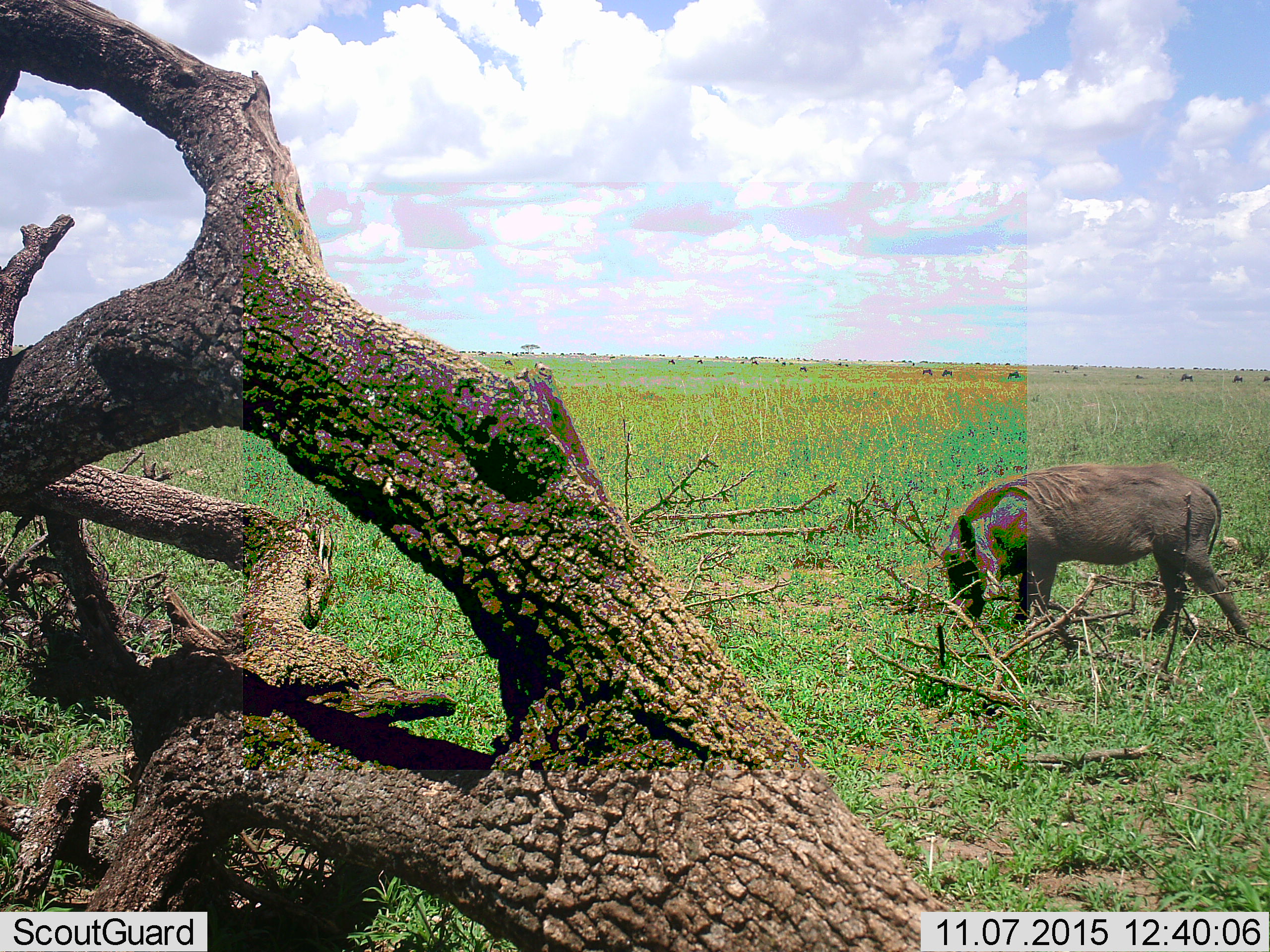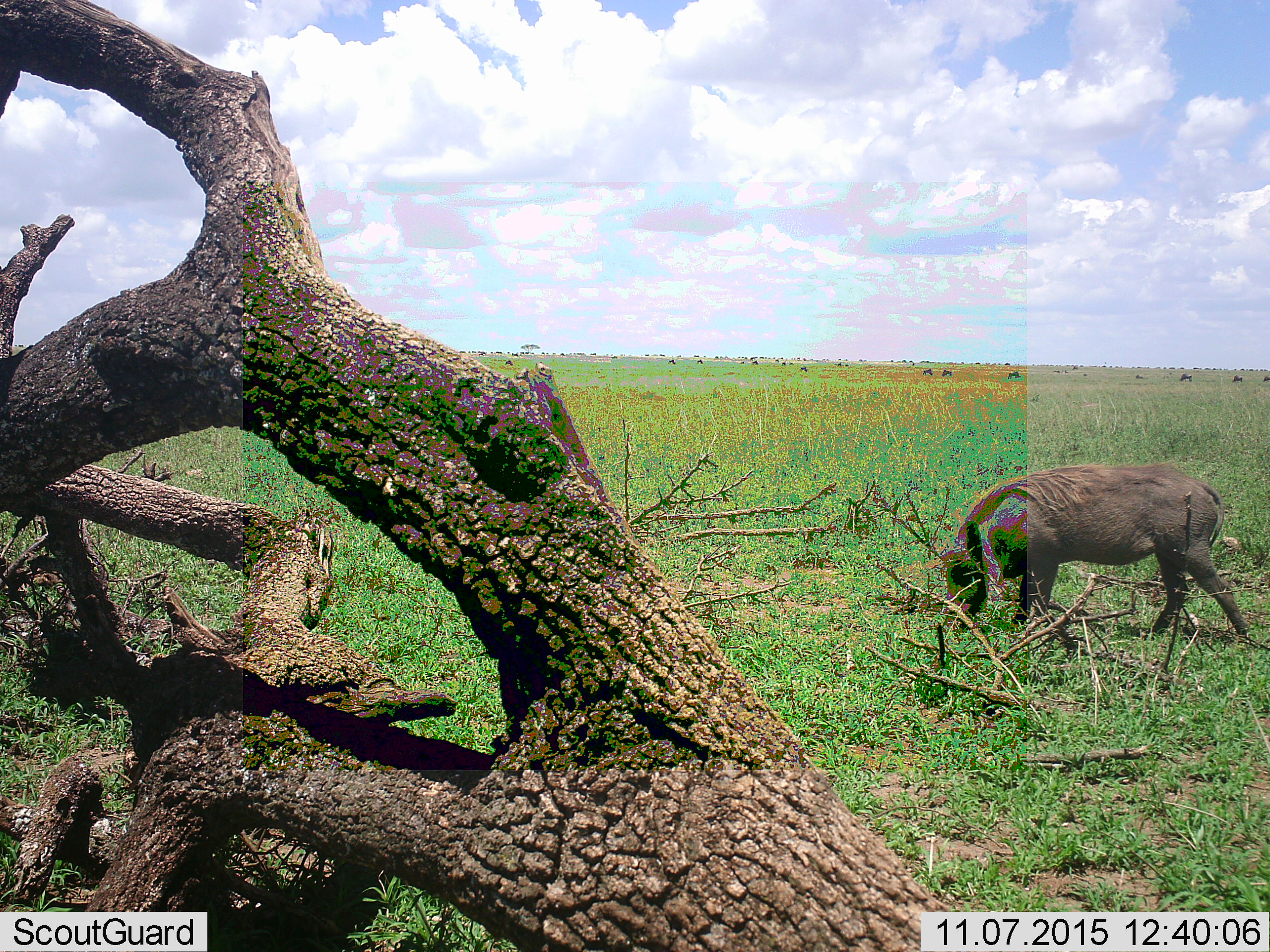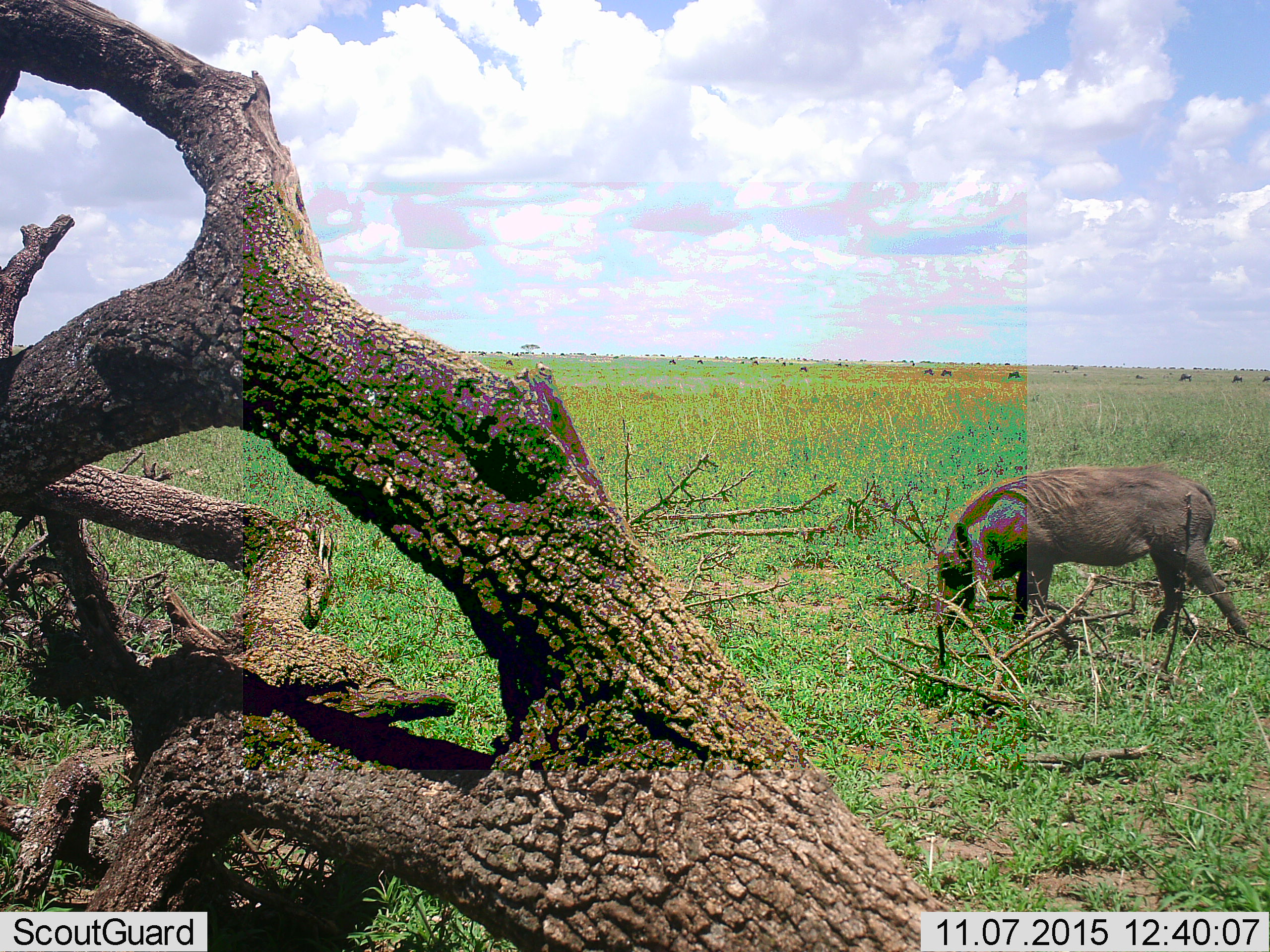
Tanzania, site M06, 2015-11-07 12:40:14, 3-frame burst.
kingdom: Animalia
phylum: Chordata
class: Mammalia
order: Artiodactyla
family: Suidae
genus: Phacochoerus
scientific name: Phacochoerus africanus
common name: warthog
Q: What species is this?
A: Warthog (Phacochoerus africanus).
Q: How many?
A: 1.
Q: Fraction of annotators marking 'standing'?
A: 14%.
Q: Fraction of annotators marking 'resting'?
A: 0%.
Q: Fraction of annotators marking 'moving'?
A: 0%.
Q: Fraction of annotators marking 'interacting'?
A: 0%.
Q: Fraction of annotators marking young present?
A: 0%.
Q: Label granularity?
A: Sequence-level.